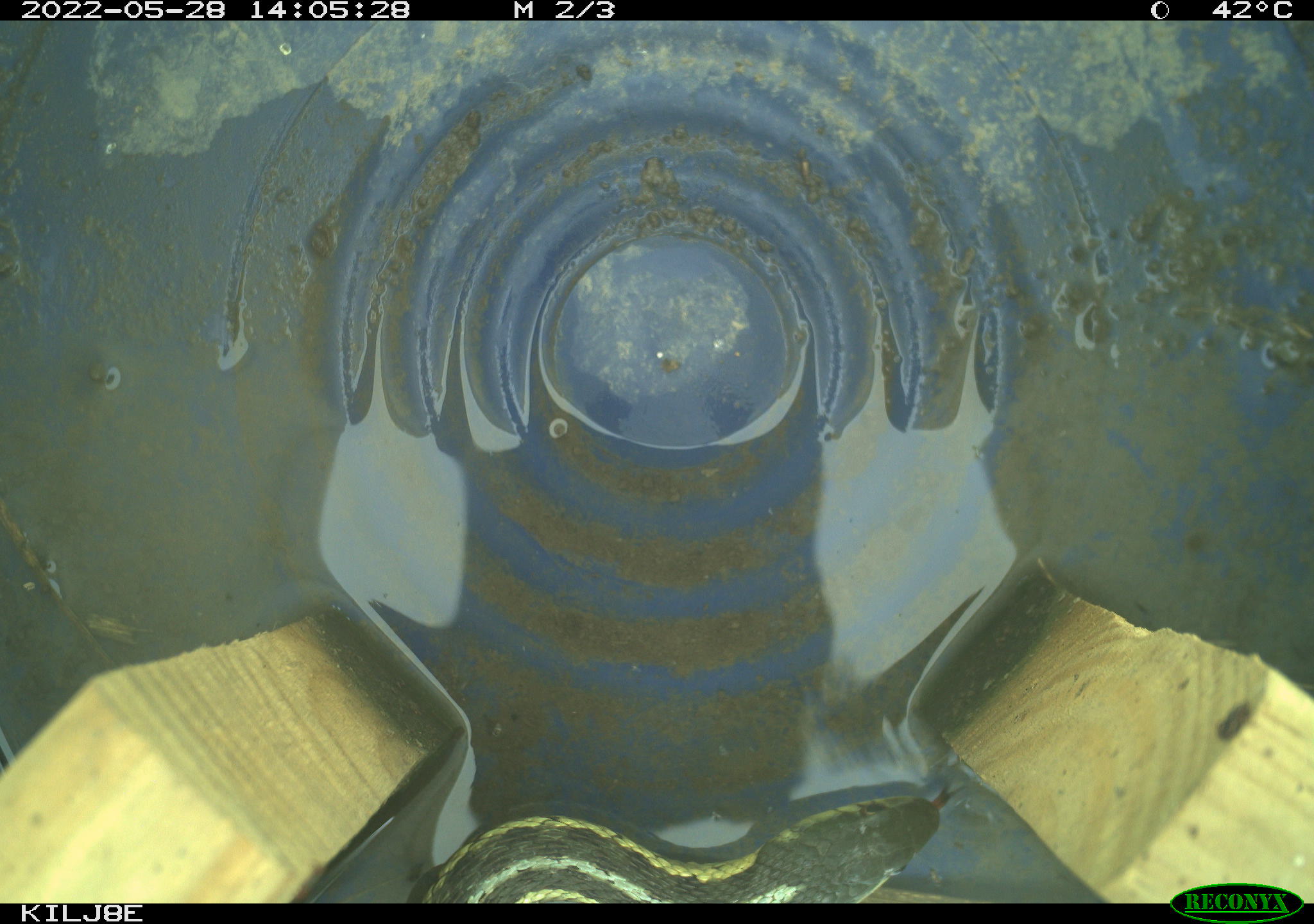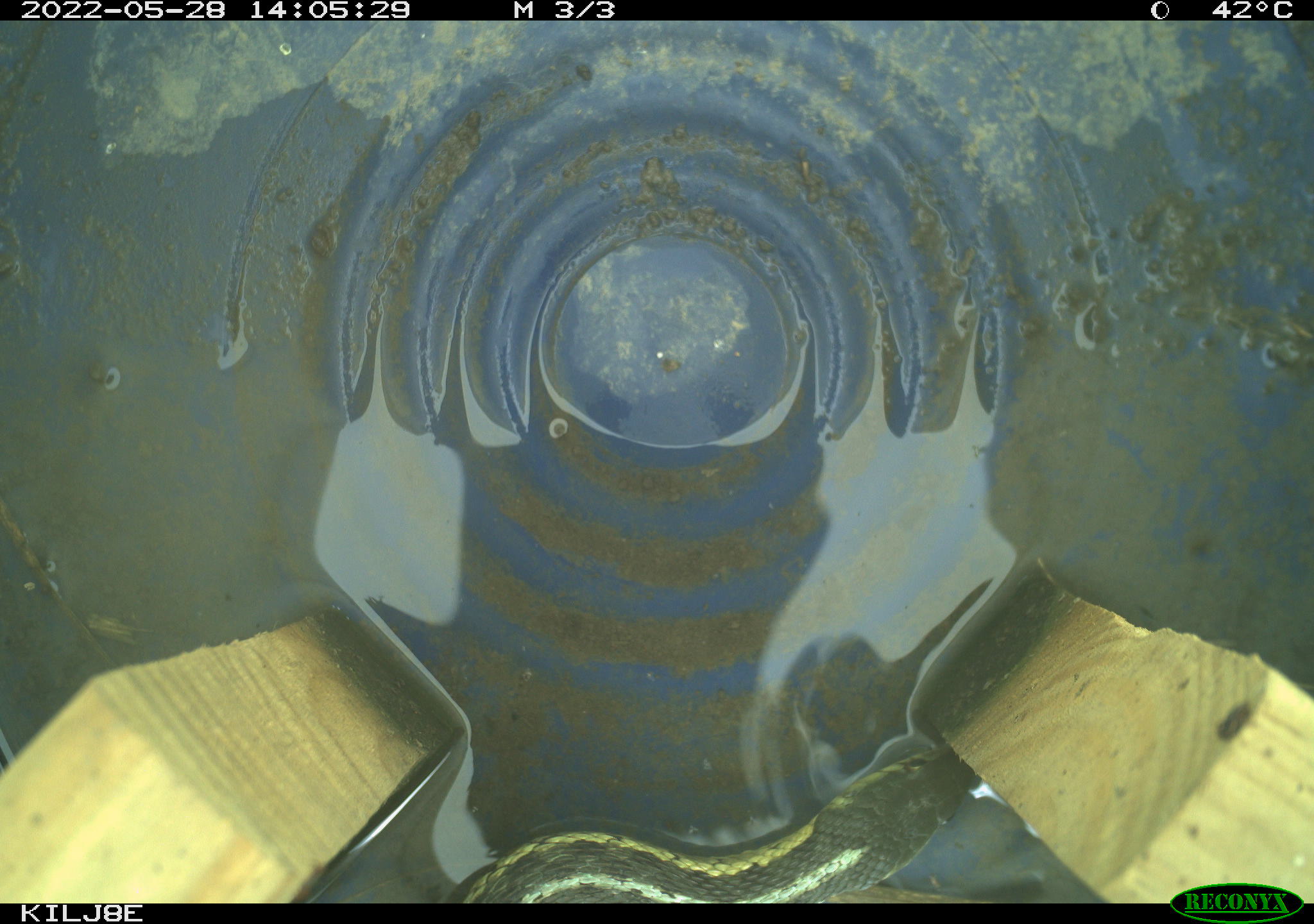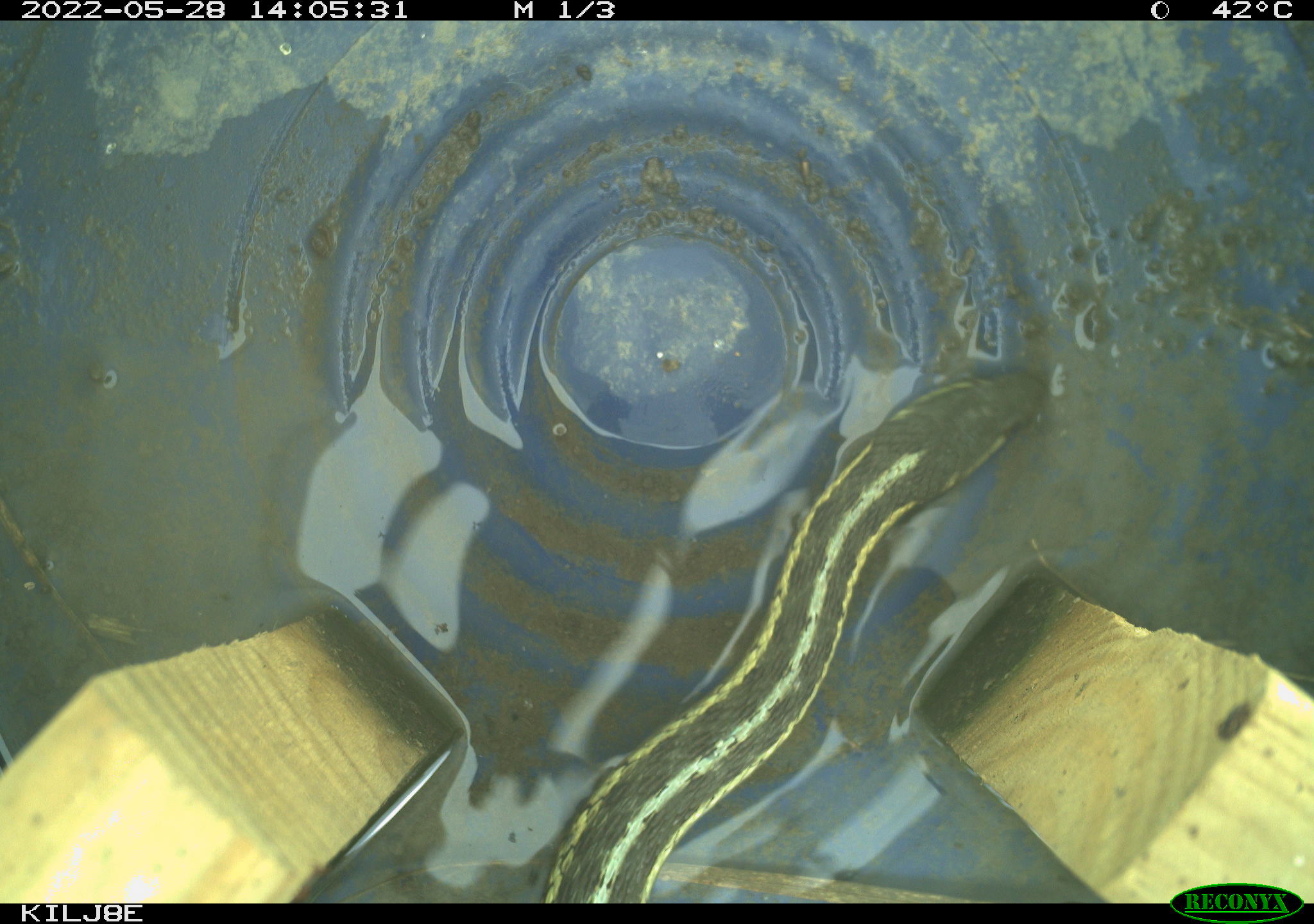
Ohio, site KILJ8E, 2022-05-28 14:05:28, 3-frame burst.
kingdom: Animalia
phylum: Chordata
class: Reptilia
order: Squamata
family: Colubridae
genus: Thamnophis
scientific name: Thamnophis sirtalis sirtalis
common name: eastern gartersnake